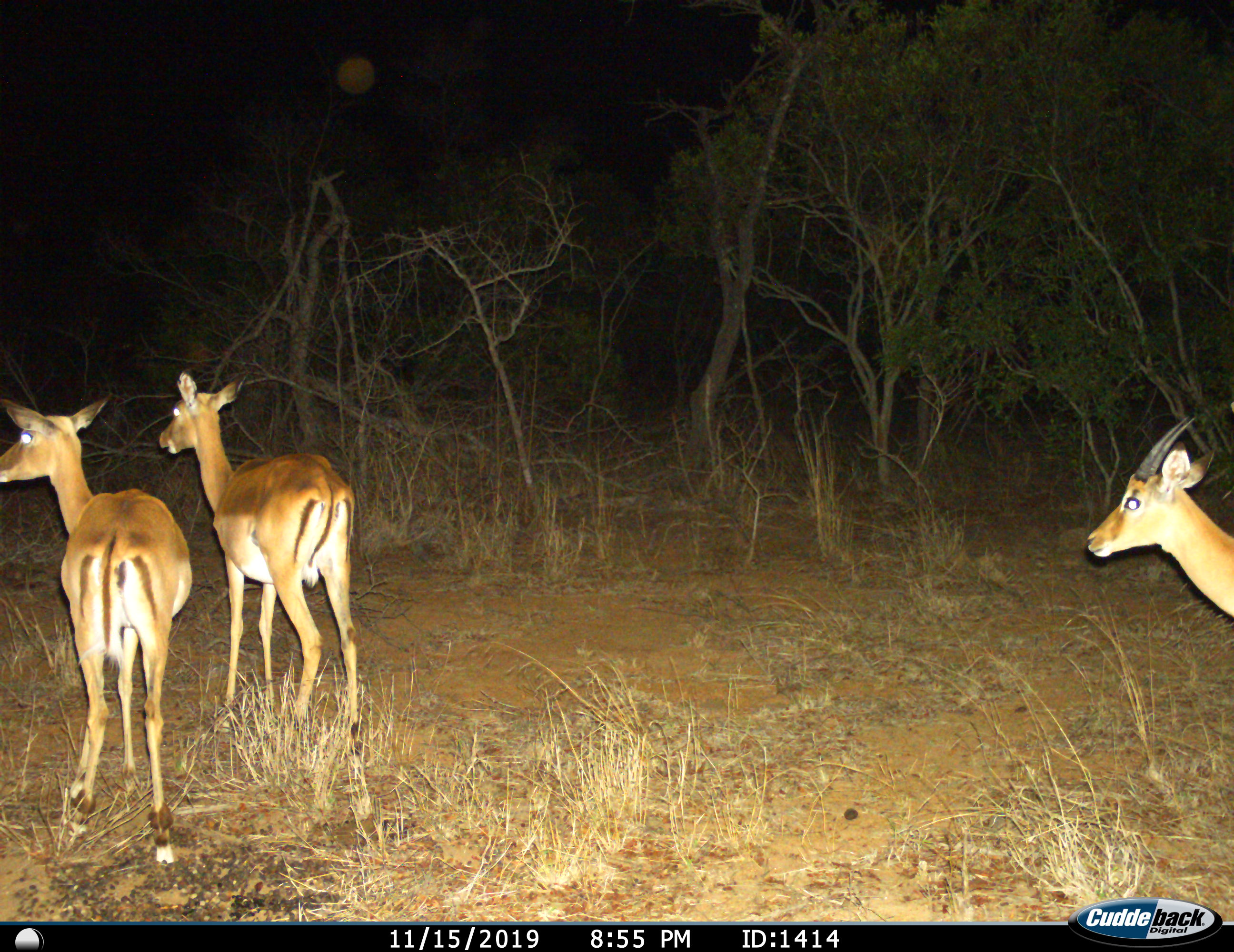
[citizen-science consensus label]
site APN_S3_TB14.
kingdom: Animalia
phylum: Chordata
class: Mammalia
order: Artiodactyla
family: Bovidae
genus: Aepyceros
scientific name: Aepyceros melampus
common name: impala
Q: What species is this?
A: Impala (Aepyceros melampus).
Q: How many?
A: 3.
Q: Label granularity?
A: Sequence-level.